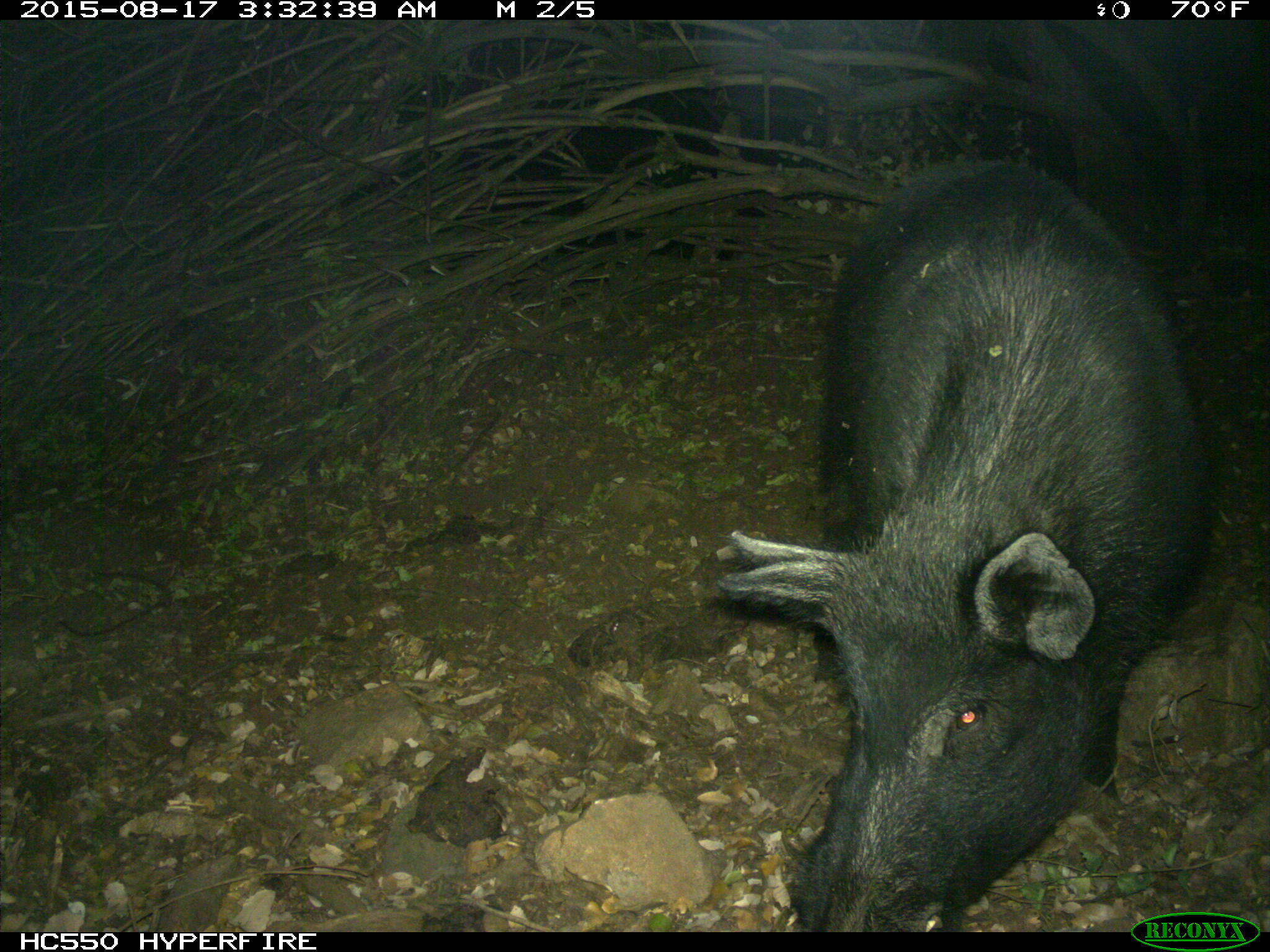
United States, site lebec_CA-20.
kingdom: Animalia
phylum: Chordata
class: Mammalia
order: Artiodactyla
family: Suidae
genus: Sus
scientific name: Sus scrofa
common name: wild boar